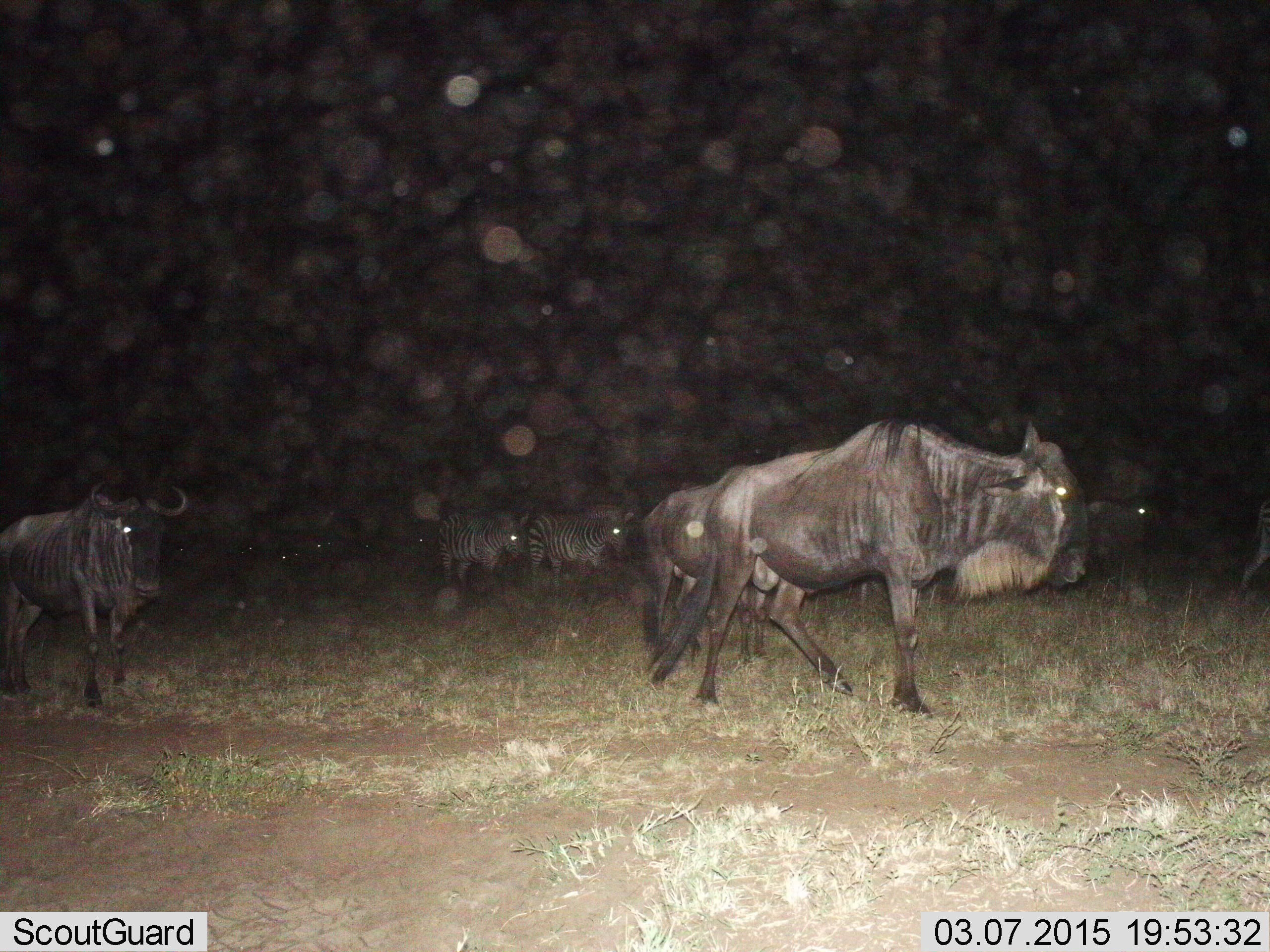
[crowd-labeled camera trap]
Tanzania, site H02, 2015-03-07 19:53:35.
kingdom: Animalia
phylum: Chordata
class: Mammalia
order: Artiodactyla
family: Bovidae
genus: Connochaetes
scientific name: Connochaetes taurinus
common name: blue wildebeest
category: wildebeest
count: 3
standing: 10%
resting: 0%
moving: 100%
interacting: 0%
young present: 10%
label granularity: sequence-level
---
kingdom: Animalia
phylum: Chordata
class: Mammalia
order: Perissodactyla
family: Equidae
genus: Equus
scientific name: Equus quagga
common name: plains zebra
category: zebra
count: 3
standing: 10%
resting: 0%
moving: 100%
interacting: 0%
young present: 0%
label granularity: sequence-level